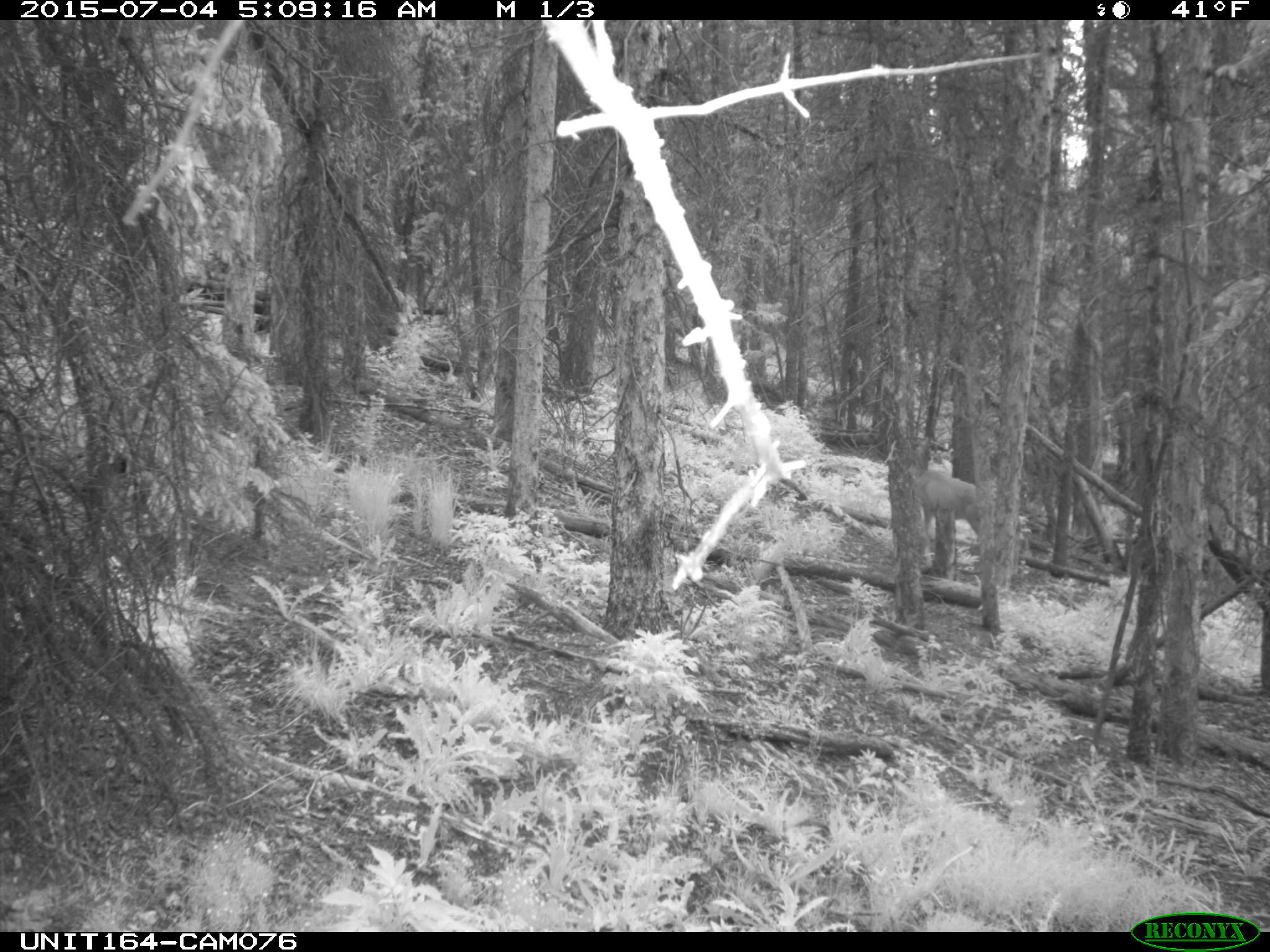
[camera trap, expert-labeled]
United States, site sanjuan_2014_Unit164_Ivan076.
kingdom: Animalia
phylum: Chordata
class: Mammalia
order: Artiodactyla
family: Cervidae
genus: Odocoileus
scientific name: Odocoileus hemionus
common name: mule deer